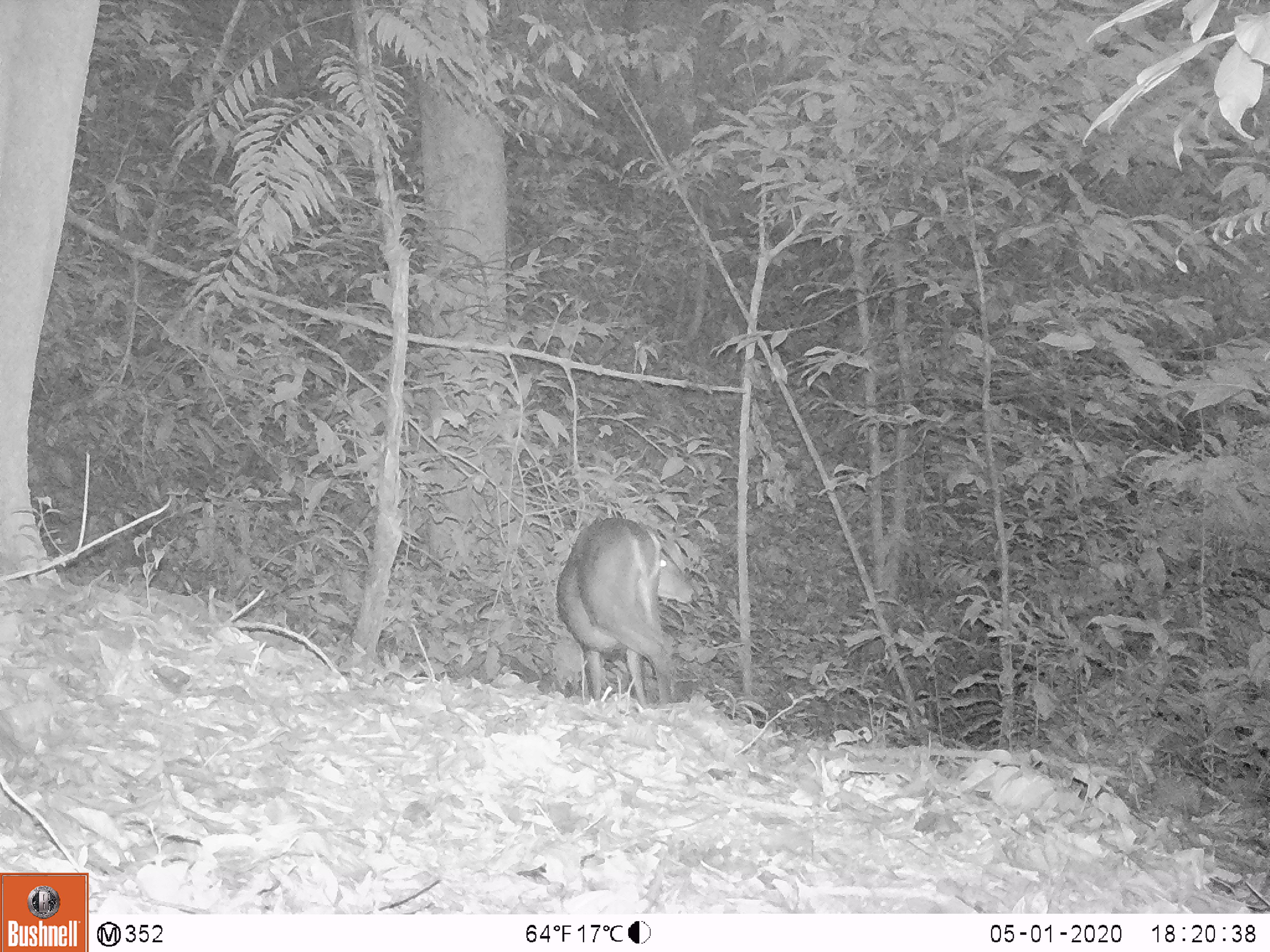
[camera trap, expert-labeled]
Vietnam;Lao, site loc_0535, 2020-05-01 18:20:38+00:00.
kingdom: Animalia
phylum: Chordata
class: Mammalia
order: Artiodactyla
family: Cervidae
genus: Muntiacus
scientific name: Muntiacus vuquangensis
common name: large-antlered muntjac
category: large antlered muntjac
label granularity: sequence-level